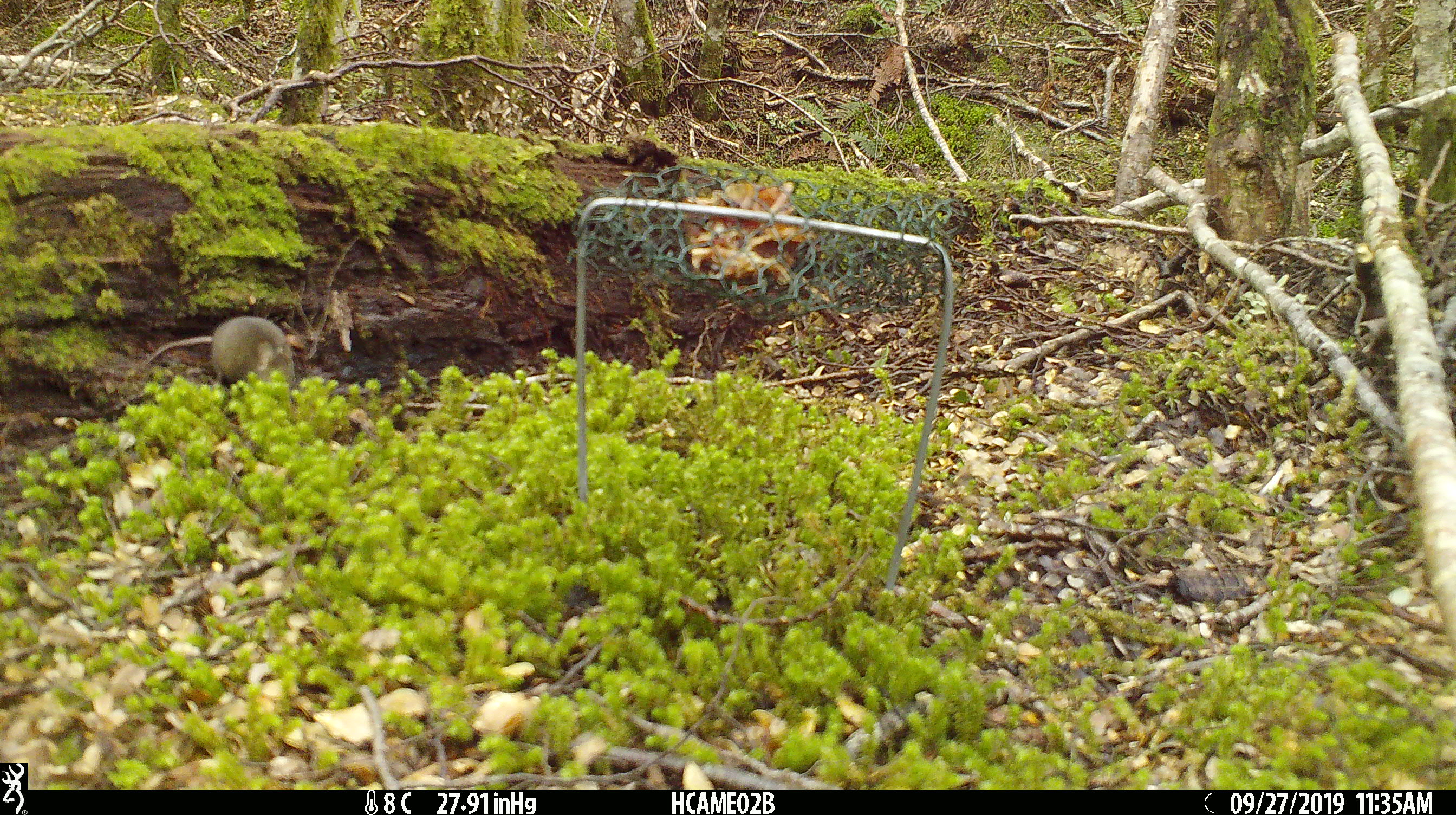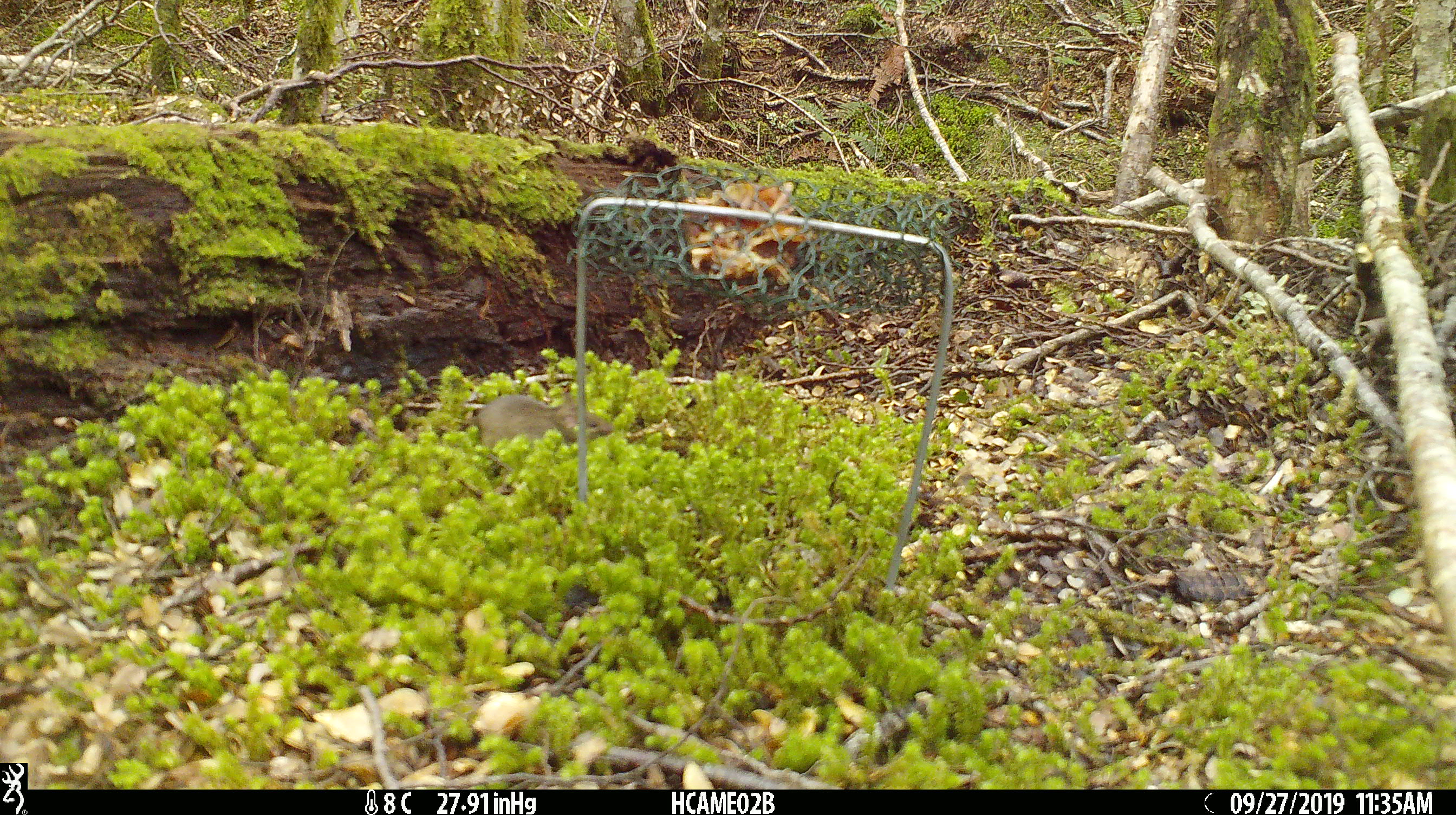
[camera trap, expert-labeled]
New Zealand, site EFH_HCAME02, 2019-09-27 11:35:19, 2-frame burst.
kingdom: Animalia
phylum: Chordata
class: Mammalia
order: Rodentia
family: Muridae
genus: Mus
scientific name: Mus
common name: mouse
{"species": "mouse (Mus)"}